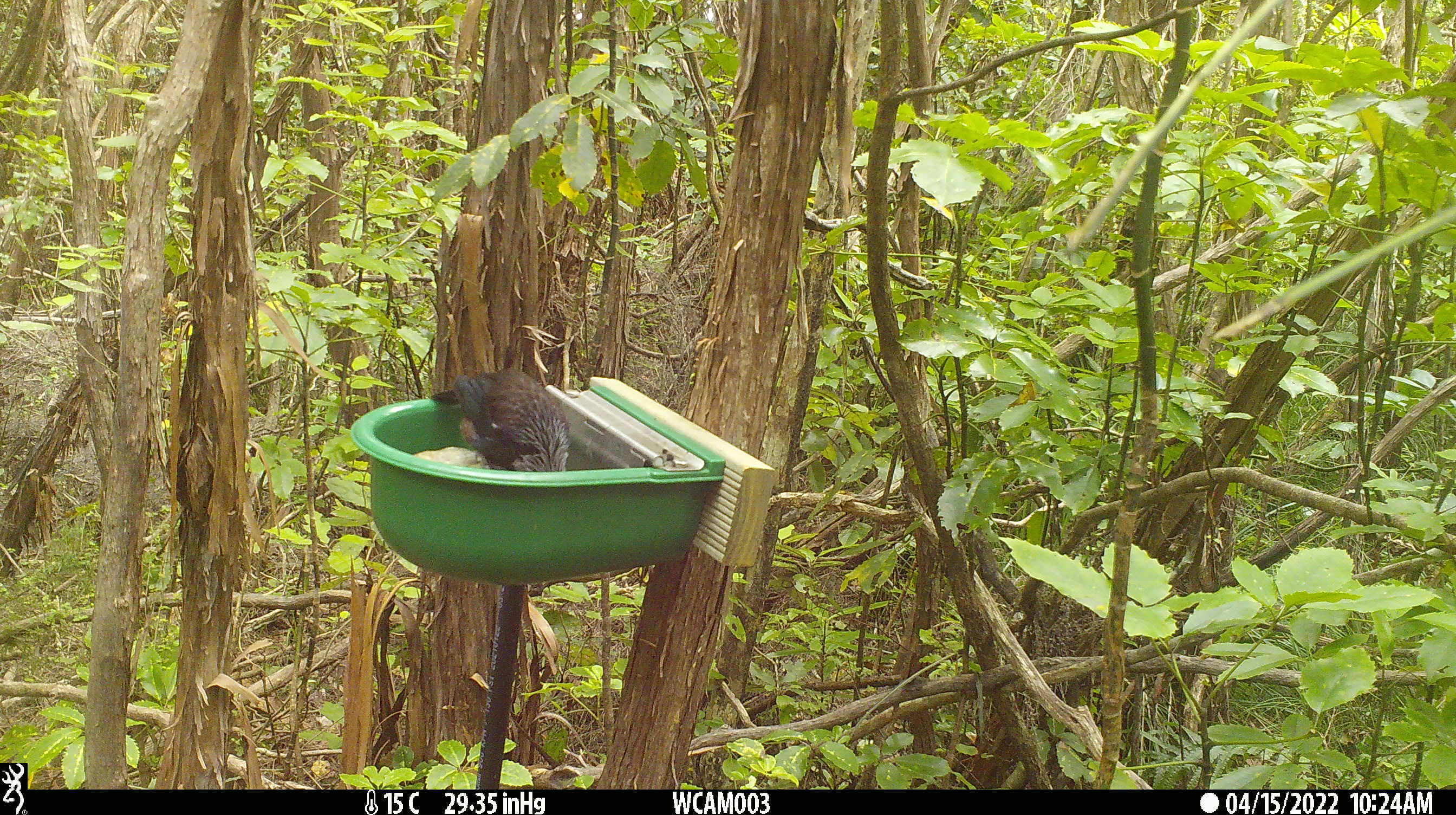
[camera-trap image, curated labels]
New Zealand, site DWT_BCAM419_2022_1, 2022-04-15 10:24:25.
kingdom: Animalia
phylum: Chordata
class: Aves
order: Passeriformes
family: Meliphagidae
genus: Prosthemadera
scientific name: Prosthemadera novaeseelandiae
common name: tui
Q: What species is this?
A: Tui (Prosthemadera novaeseelandiae).